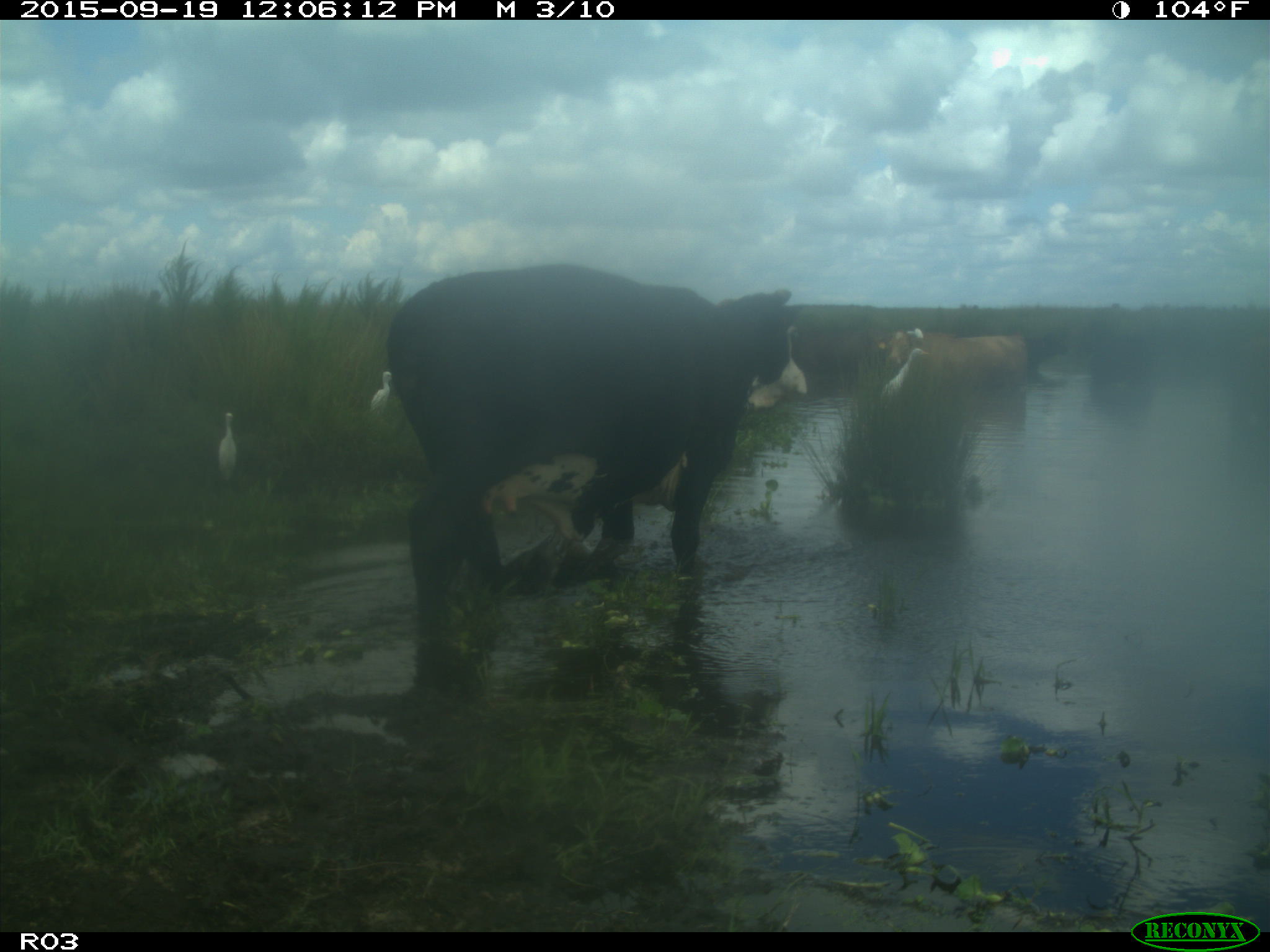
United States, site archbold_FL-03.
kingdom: Animalia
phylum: Chordata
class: Mammalia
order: Artiodactyla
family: Bovidae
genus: Bos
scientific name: Bos taurus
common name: domestic cow